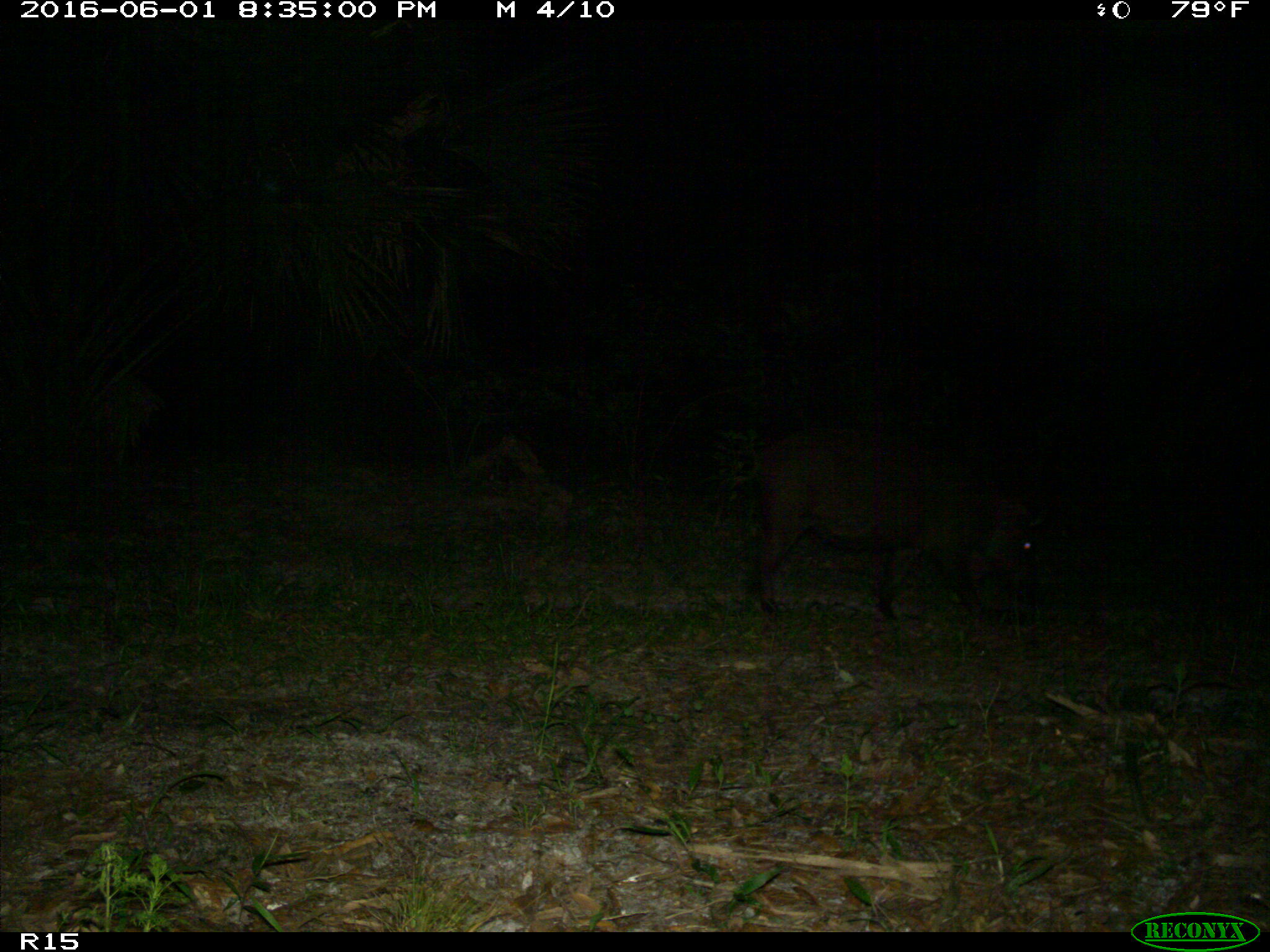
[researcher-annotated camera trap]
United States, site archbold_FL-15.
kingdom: Animalia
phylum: Chordata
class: Mammalia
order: Artiodactyla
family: Suidae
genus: Sus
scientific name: Sus scrofa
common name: wild boar